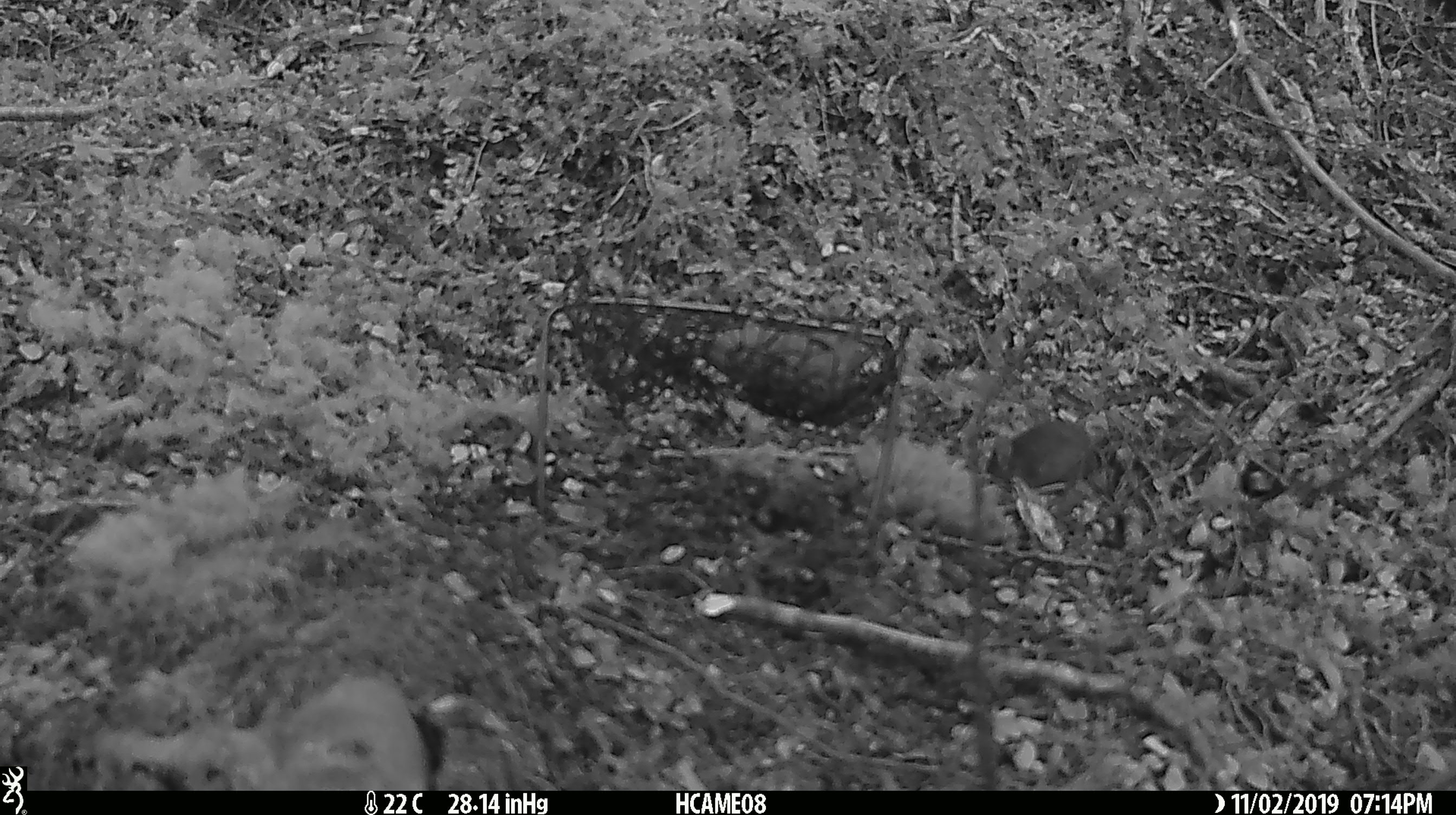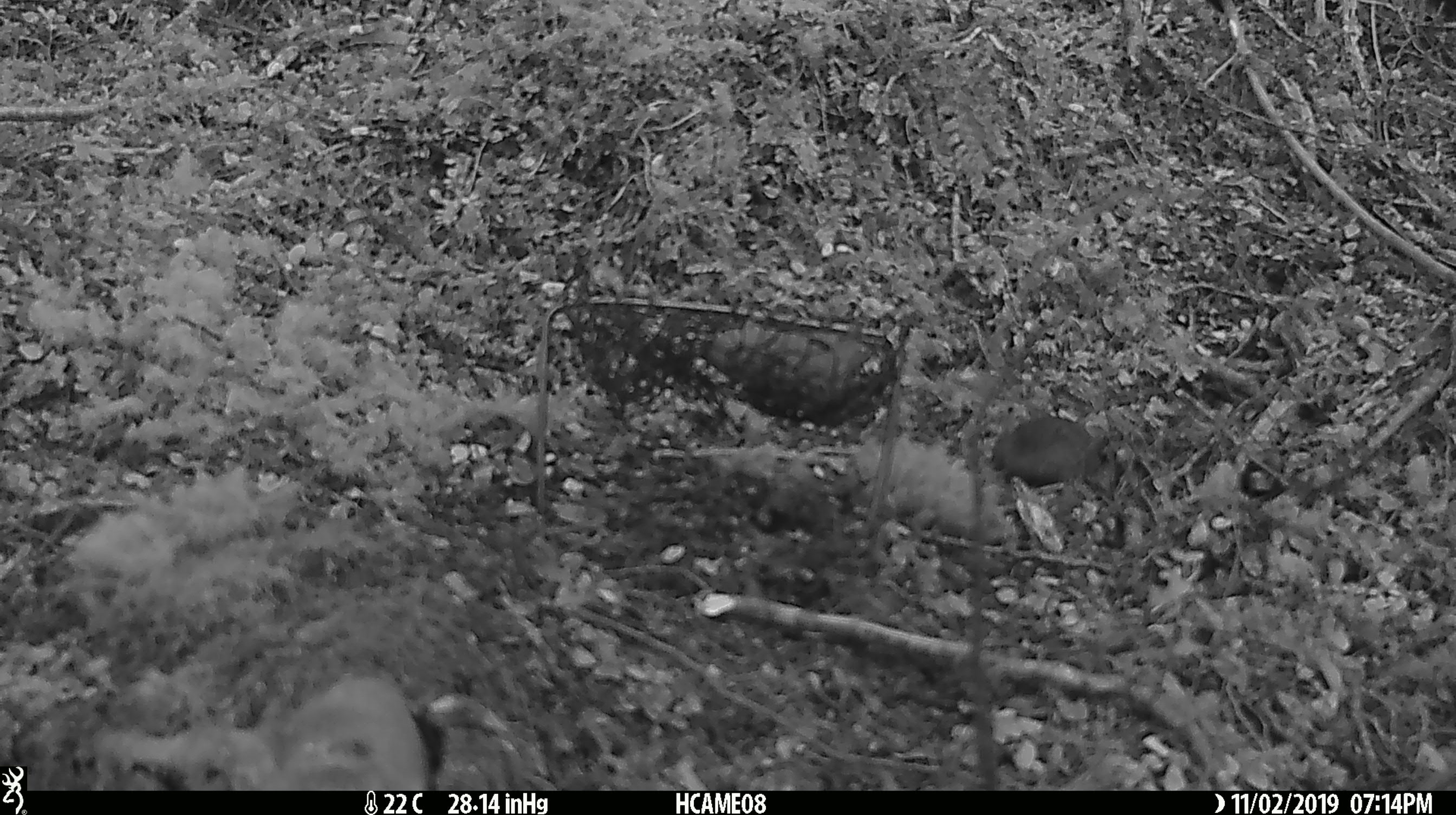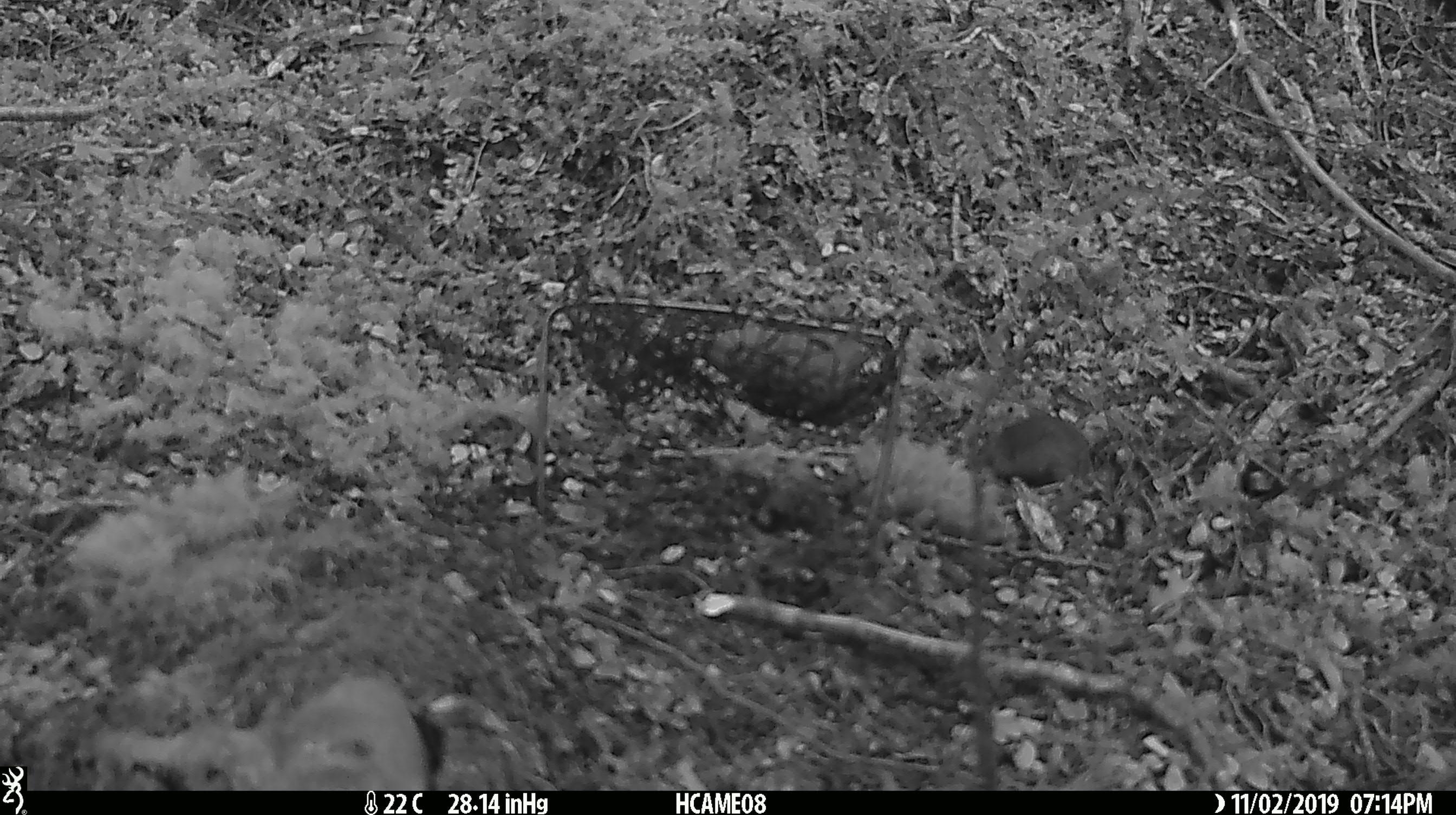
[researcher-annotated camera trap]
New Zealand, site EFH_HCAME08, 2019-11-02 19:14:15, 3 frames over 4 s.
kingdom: Animalia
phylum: Chordata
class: Mammalia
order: Rodentia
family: Muridae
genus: Mus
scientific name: Mus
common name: mouse